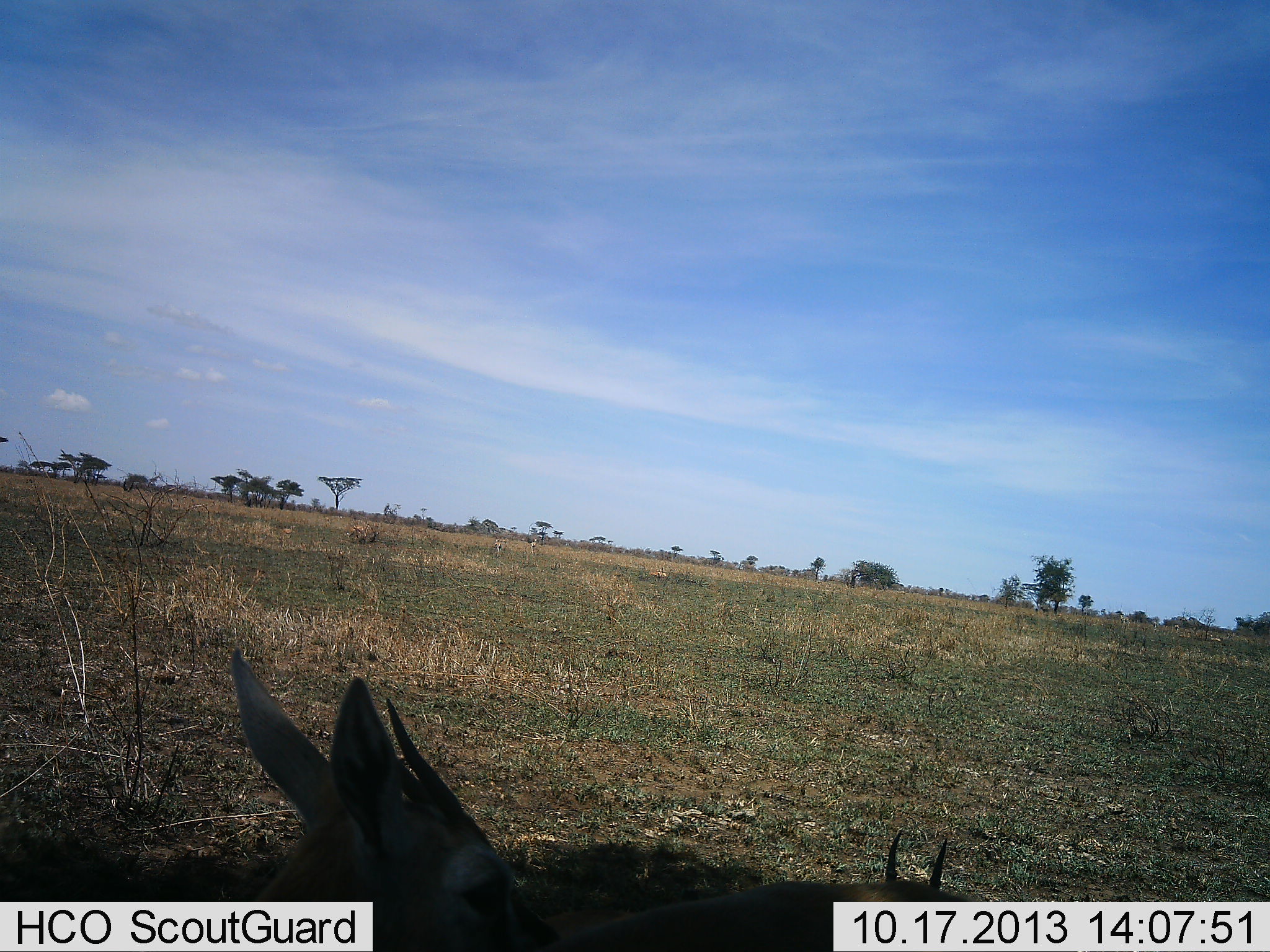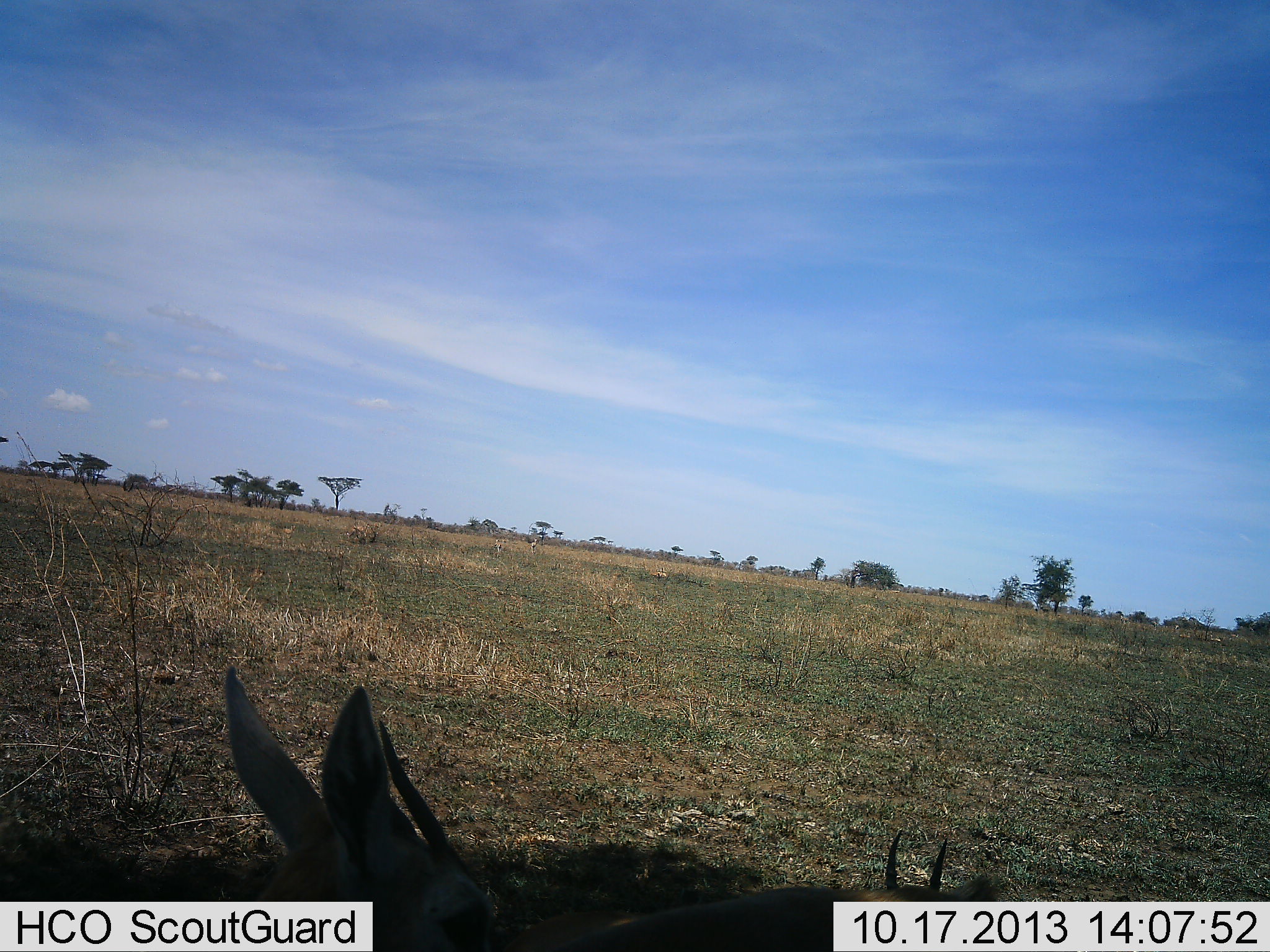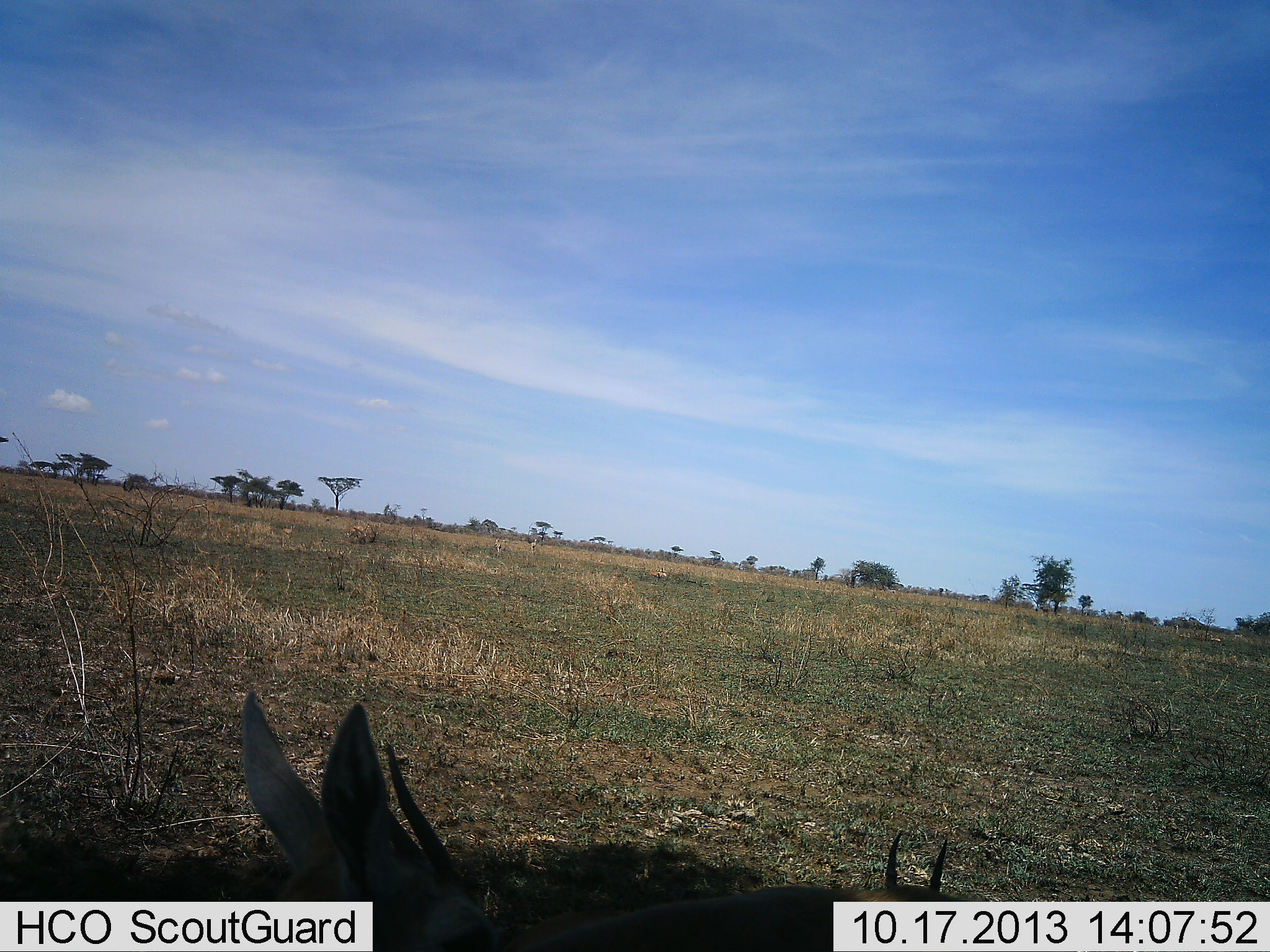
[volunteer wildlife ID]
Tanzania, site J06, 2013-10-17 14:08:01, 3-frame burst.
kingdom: Animalia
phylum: Chordata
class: Mammalia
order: Artiodactyla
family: Bovidae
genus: Eudorcas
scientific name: Eudorcas thomsonii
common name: thomson's gazelle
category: gazellethomsons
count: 2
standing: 41%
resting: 59%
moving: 0%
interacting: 6%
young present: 0%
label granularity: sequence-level